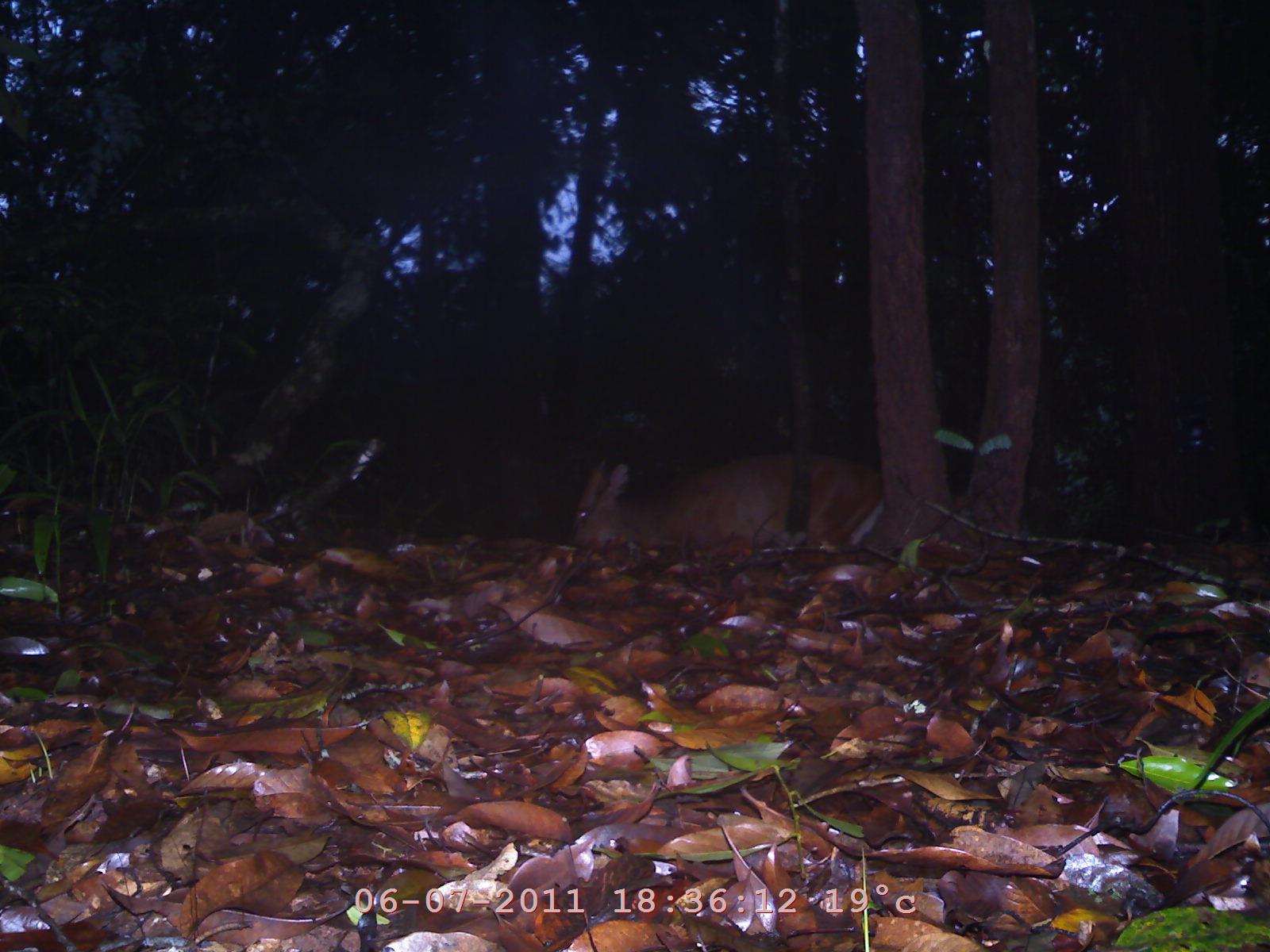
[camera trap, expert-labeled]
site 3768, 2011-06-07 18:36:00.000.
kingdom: Animalia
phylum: Chordata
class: Mammalia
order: Artiodactyla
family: Cervidae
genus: Muntiacus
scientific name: Muntiacus muntjak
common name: southern red muntjac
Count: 1.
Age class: adult.